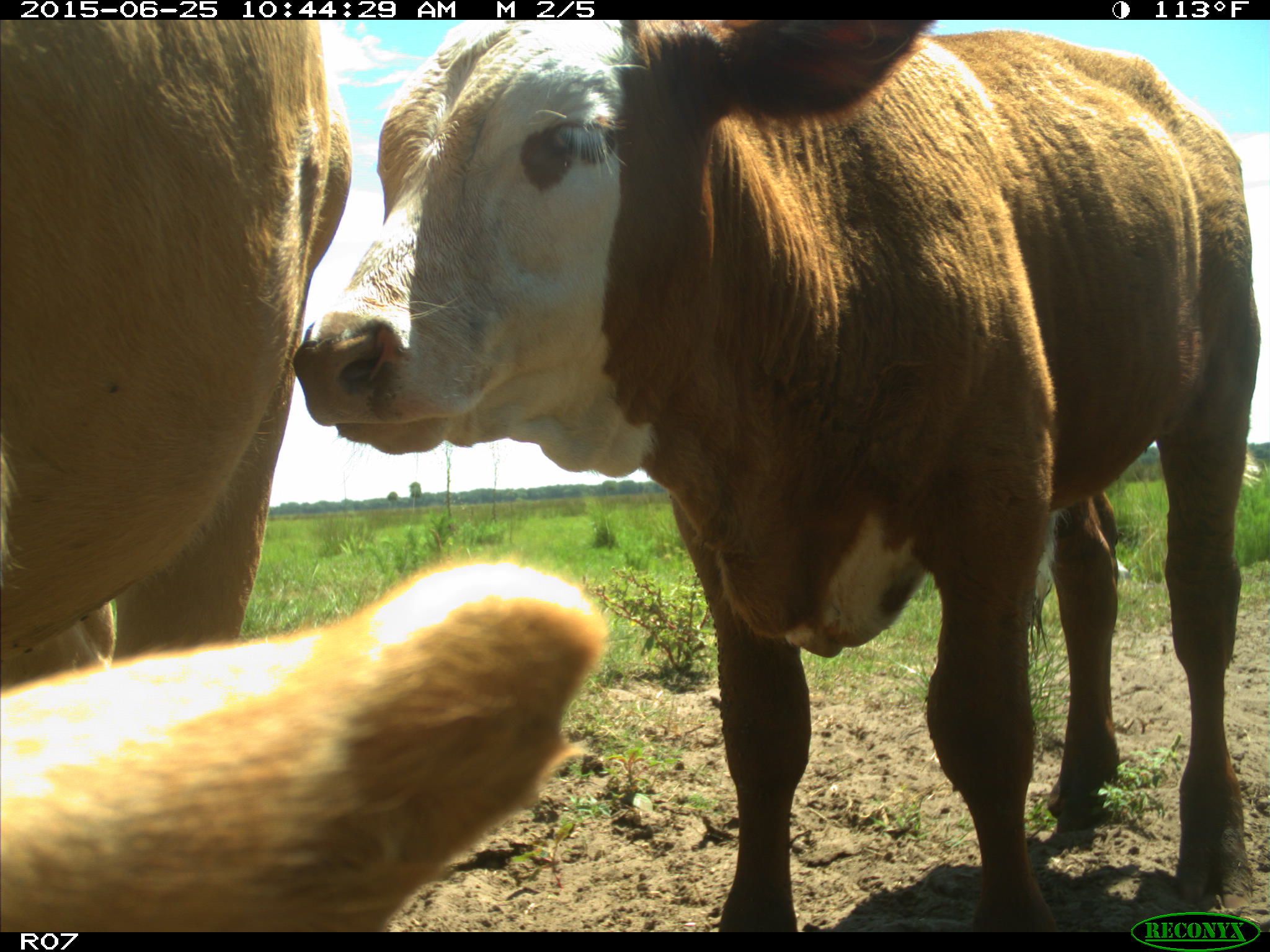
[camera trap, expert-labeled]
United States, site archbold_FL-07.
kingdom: Animalia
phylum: Chordata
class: Mammalia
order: Artiodactyla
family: Bovidae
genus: Bos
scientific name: Bos taurus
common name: domestic cow